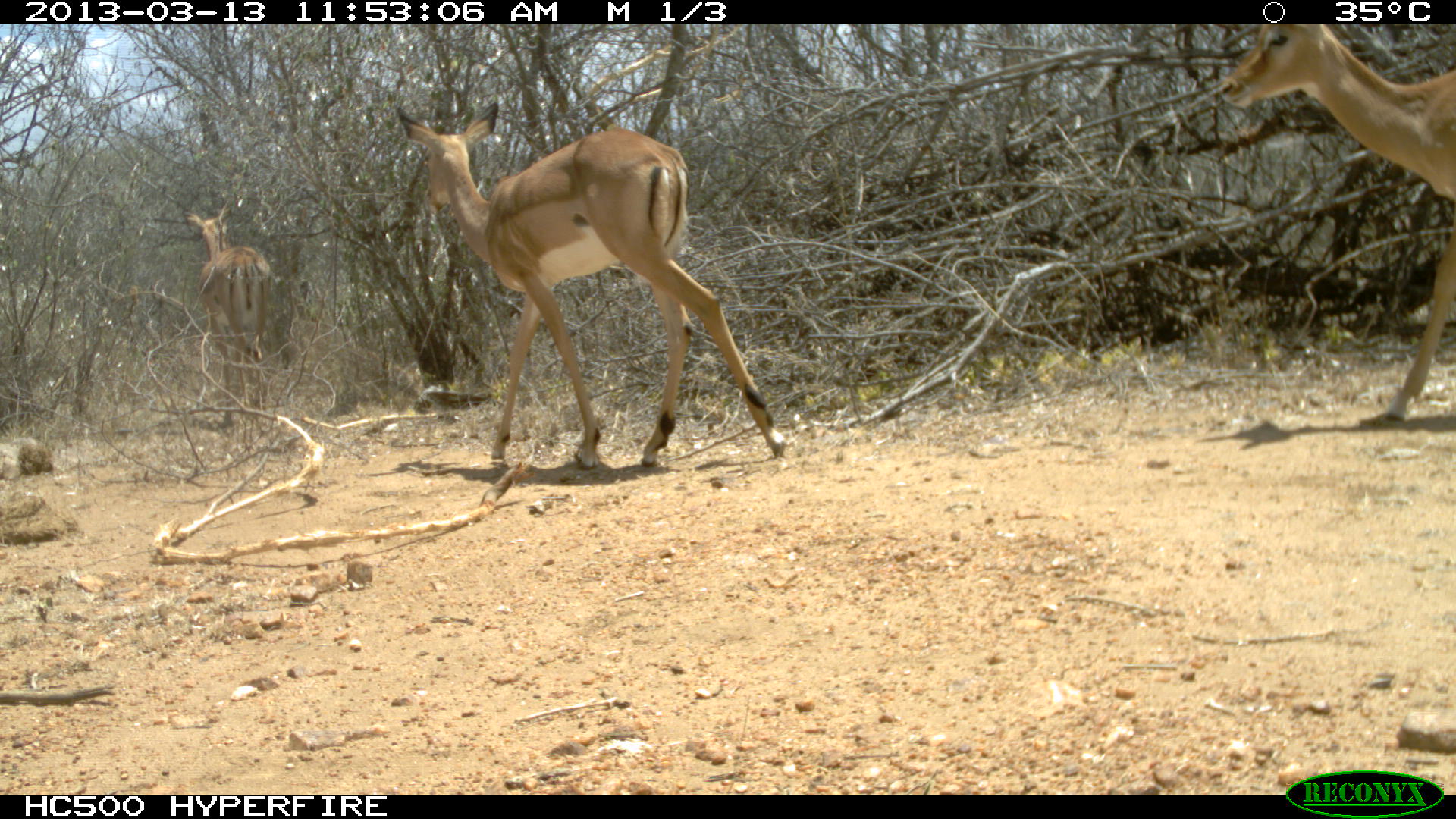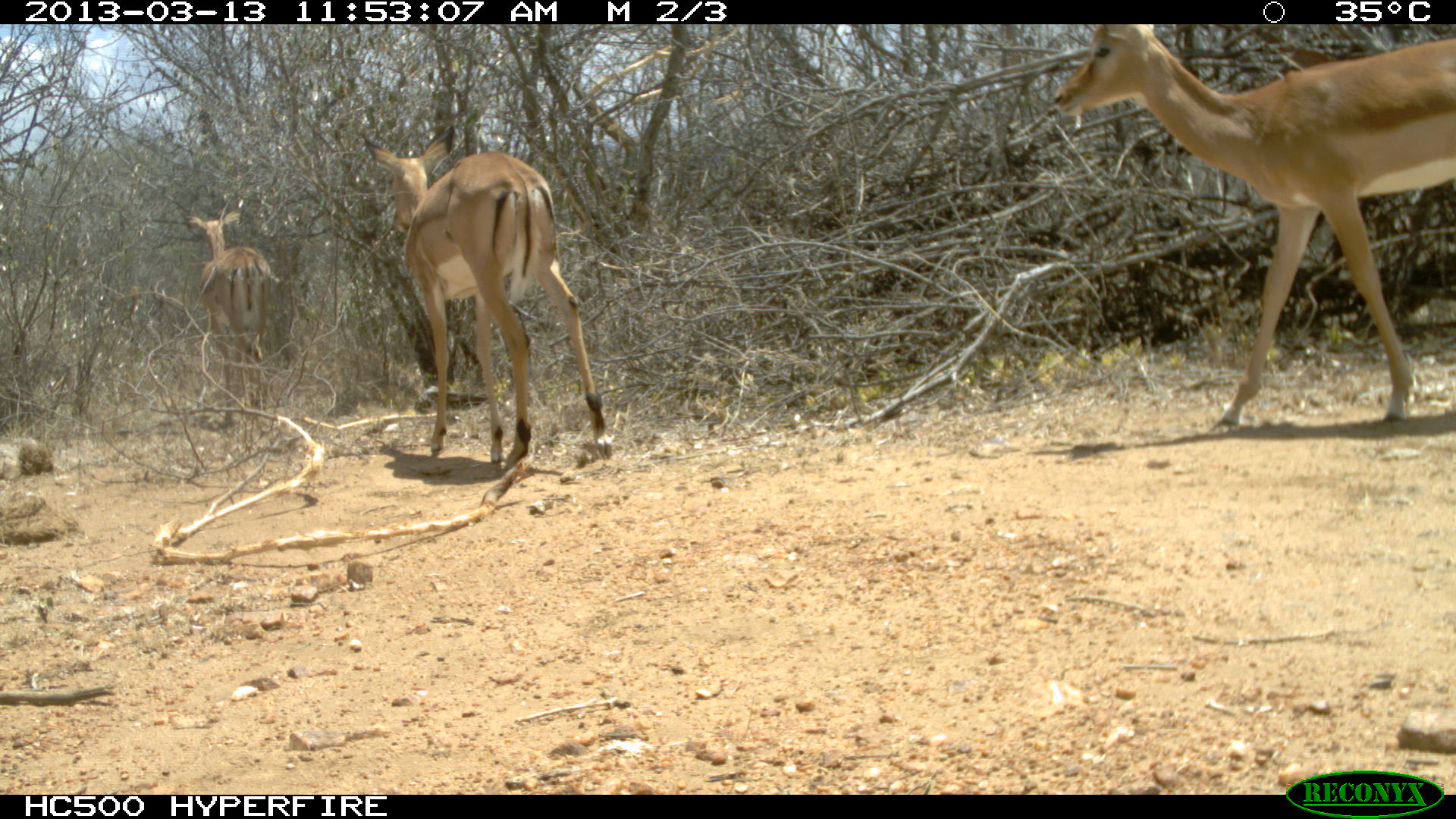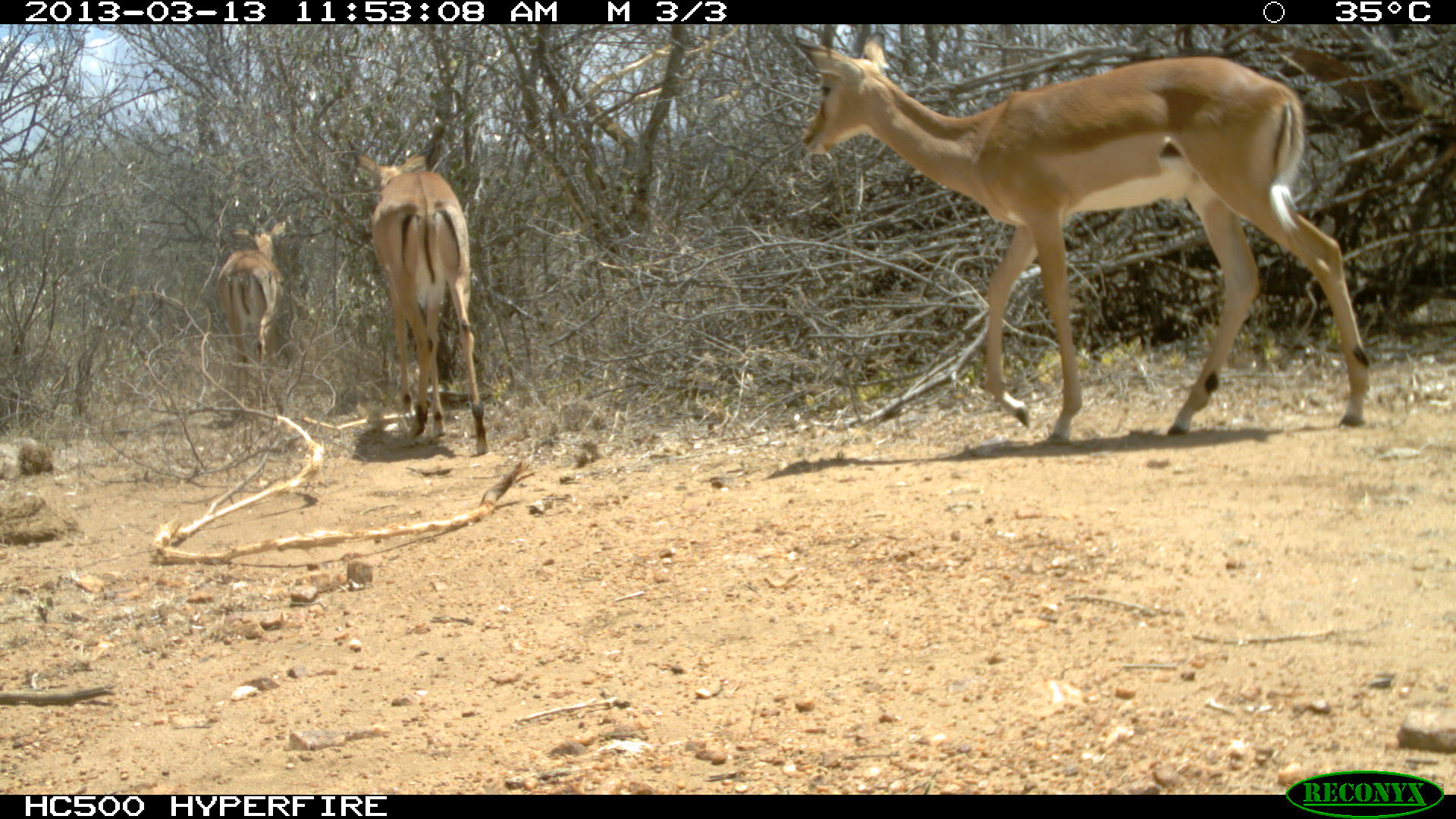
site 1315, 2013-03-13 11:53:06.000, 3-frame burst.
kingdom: Animalia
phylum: Chordata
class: Mammalia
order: Artiodactyla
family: Bovidae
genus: Aepyceros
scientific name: Aepyceros melampus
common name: impala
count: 3